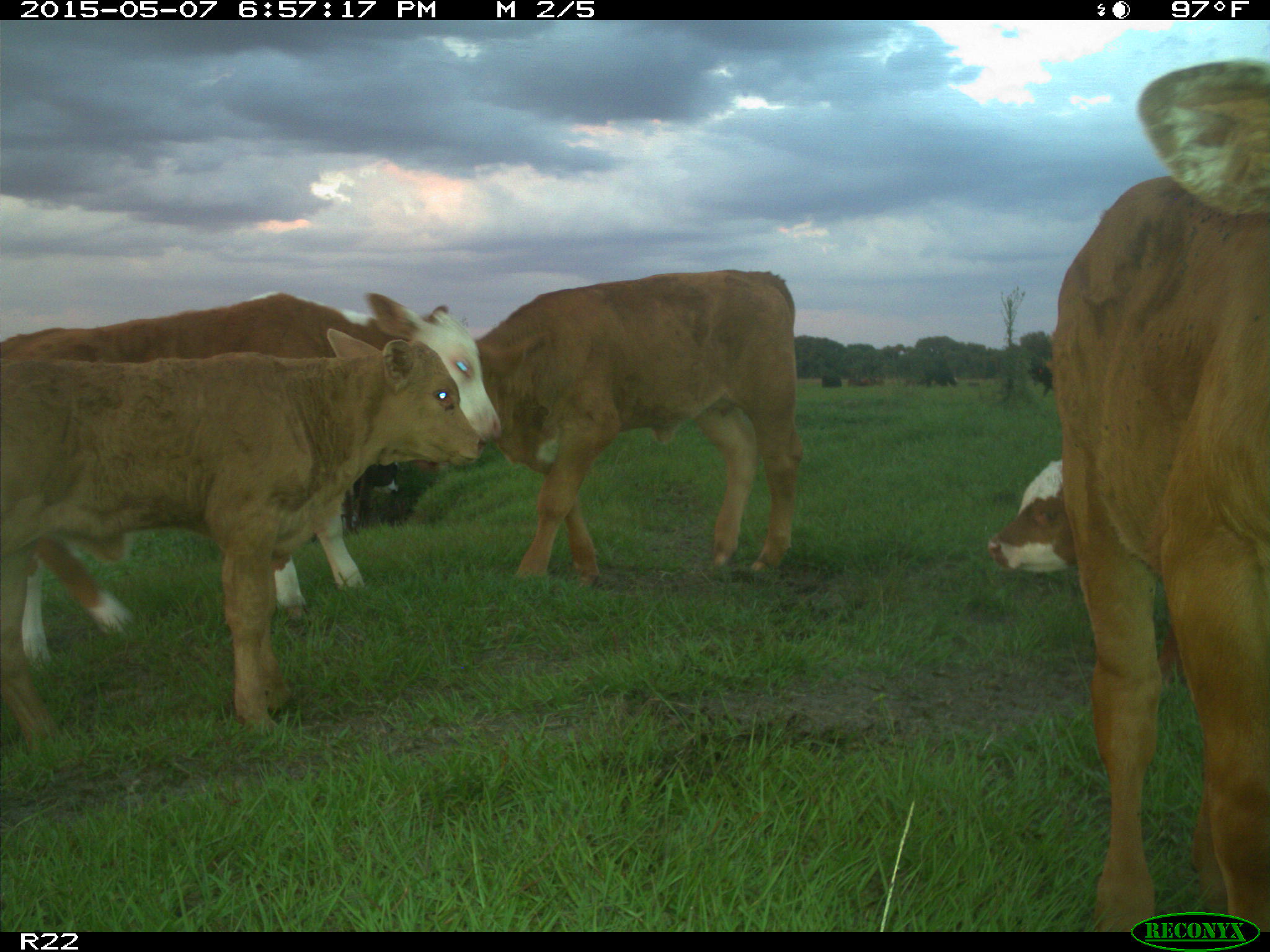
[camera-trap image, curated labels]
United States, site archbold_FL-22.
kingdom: Animalia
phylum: Chordata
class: Mammalia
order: Artiodactyla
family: Bovidae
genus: Bos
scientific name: Bos taurus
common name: domestic cow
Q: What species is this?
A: Bos taurus (domestic cow).